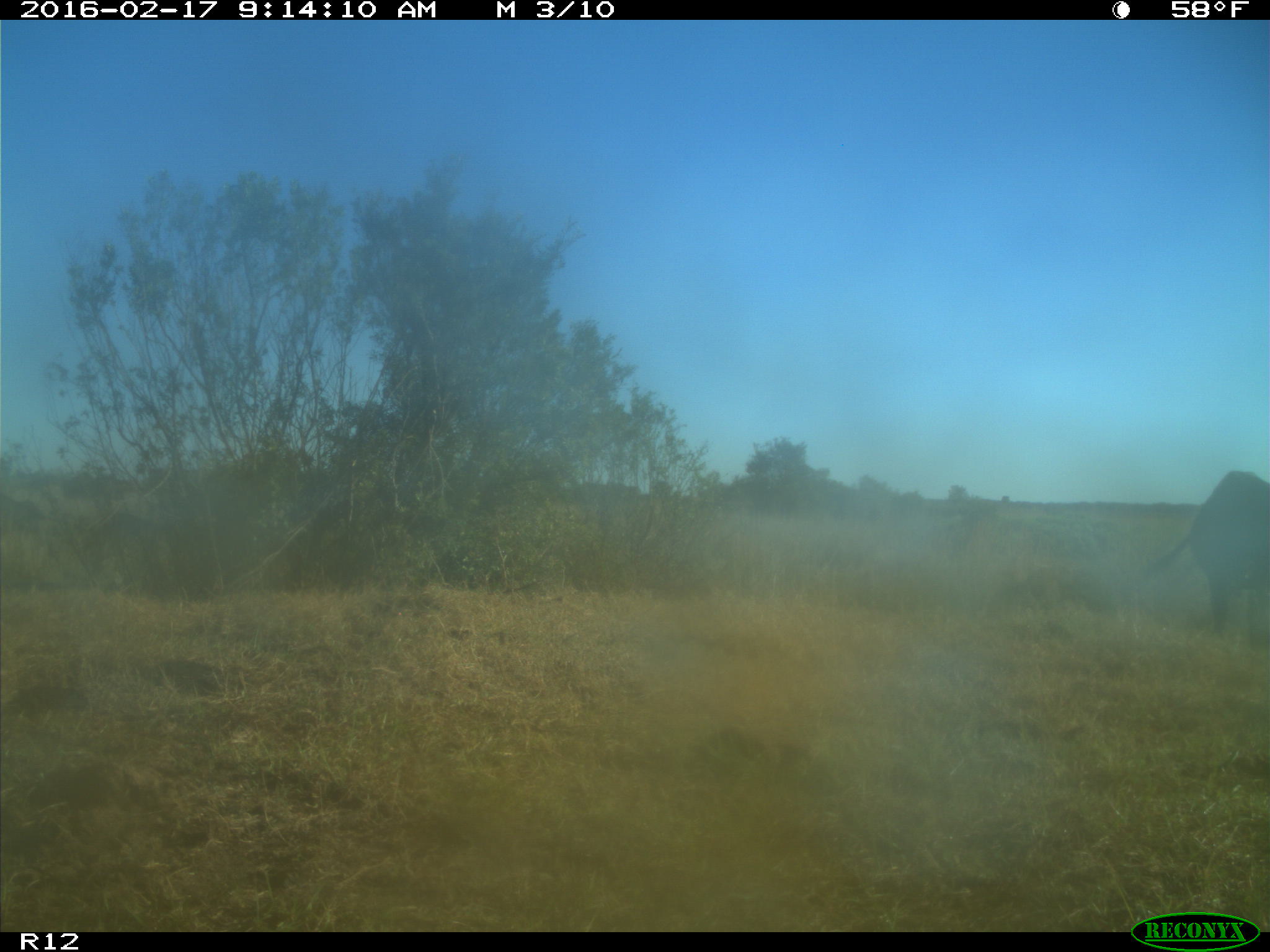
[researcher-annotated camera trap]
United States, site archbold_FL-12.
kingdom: Animalia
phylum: Chordata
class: Mammalia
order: Artiodactyla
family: Bovidae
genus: Bos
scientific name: Bos taurus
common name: domestic cow